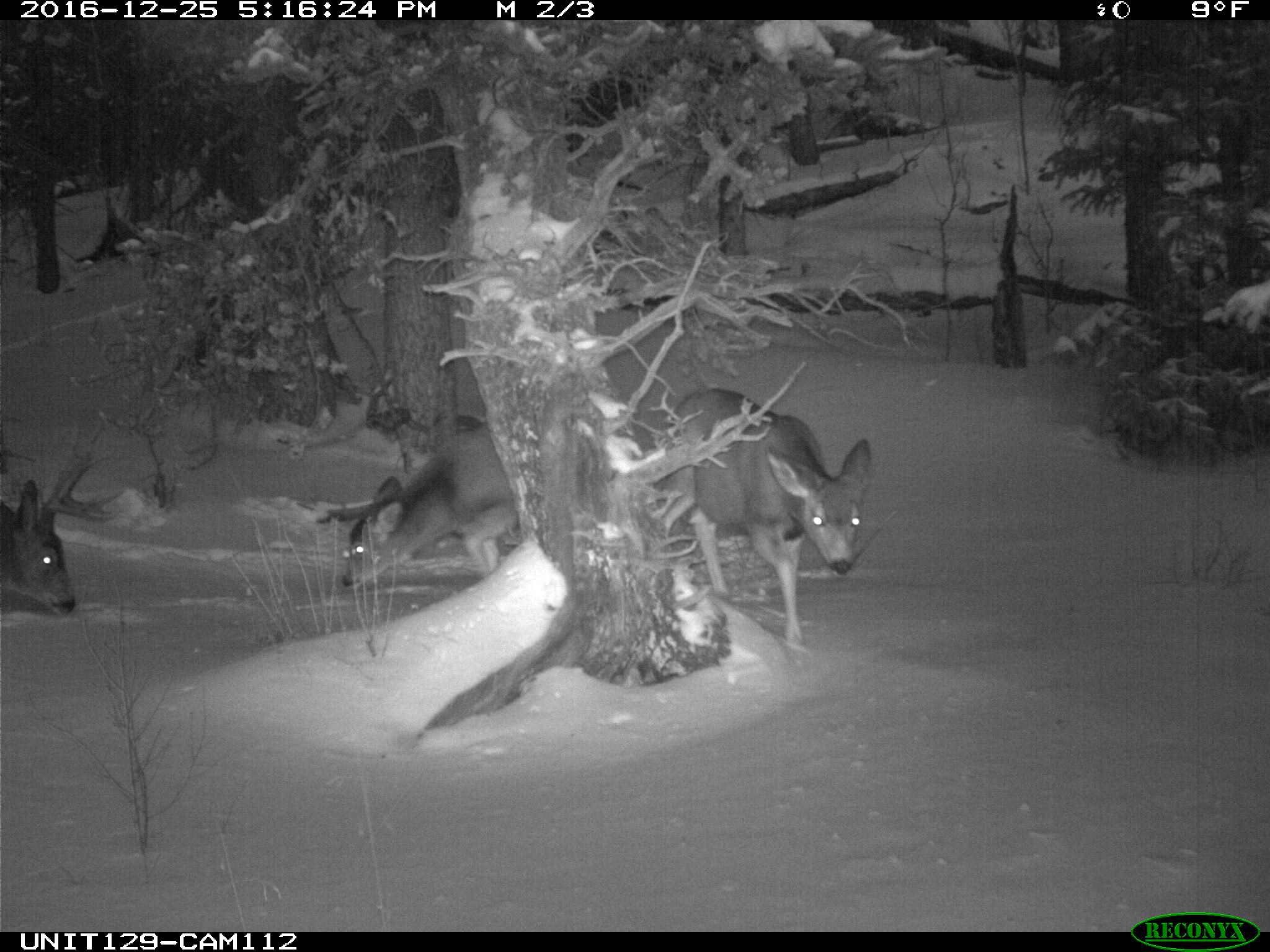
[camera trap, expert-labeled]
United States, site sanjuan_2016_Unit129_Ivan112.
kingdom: Animalia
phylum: Chordata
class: Mammalia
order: Artiodactyla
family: Cervidae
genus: Odocoileus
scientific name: Odocoileus hemionus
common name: mule deer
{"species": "Odocoileus hemionus (mule deer)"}